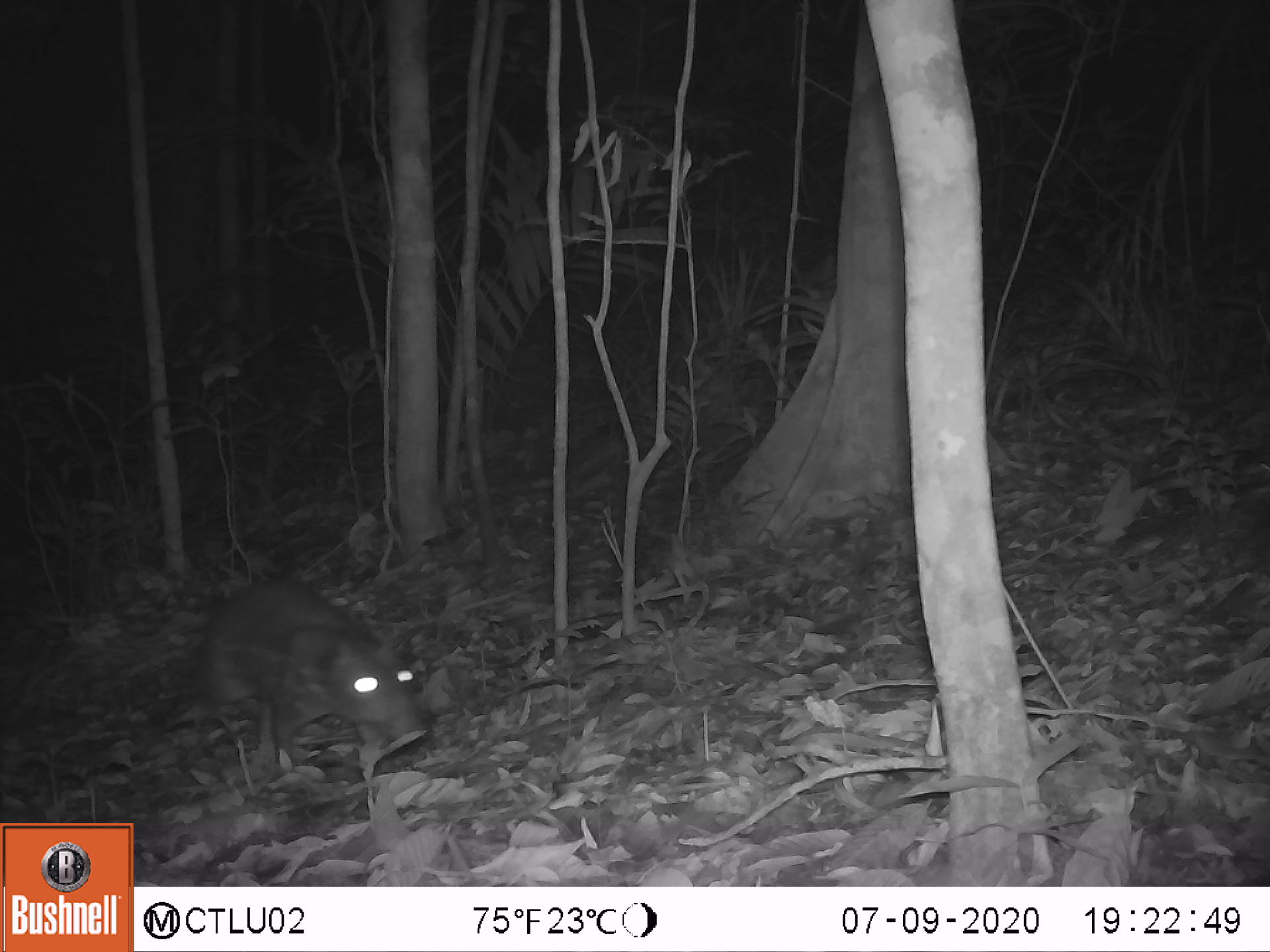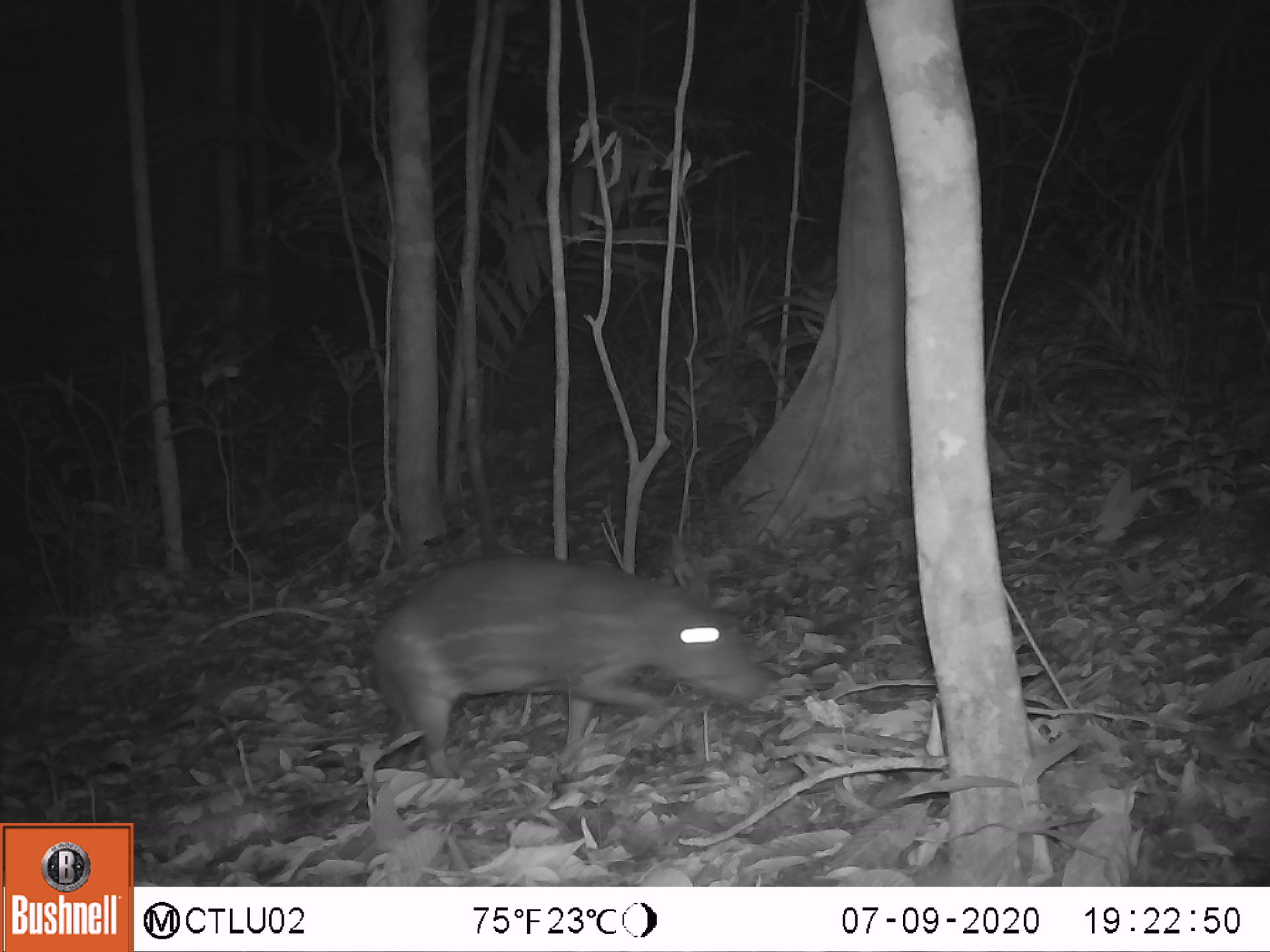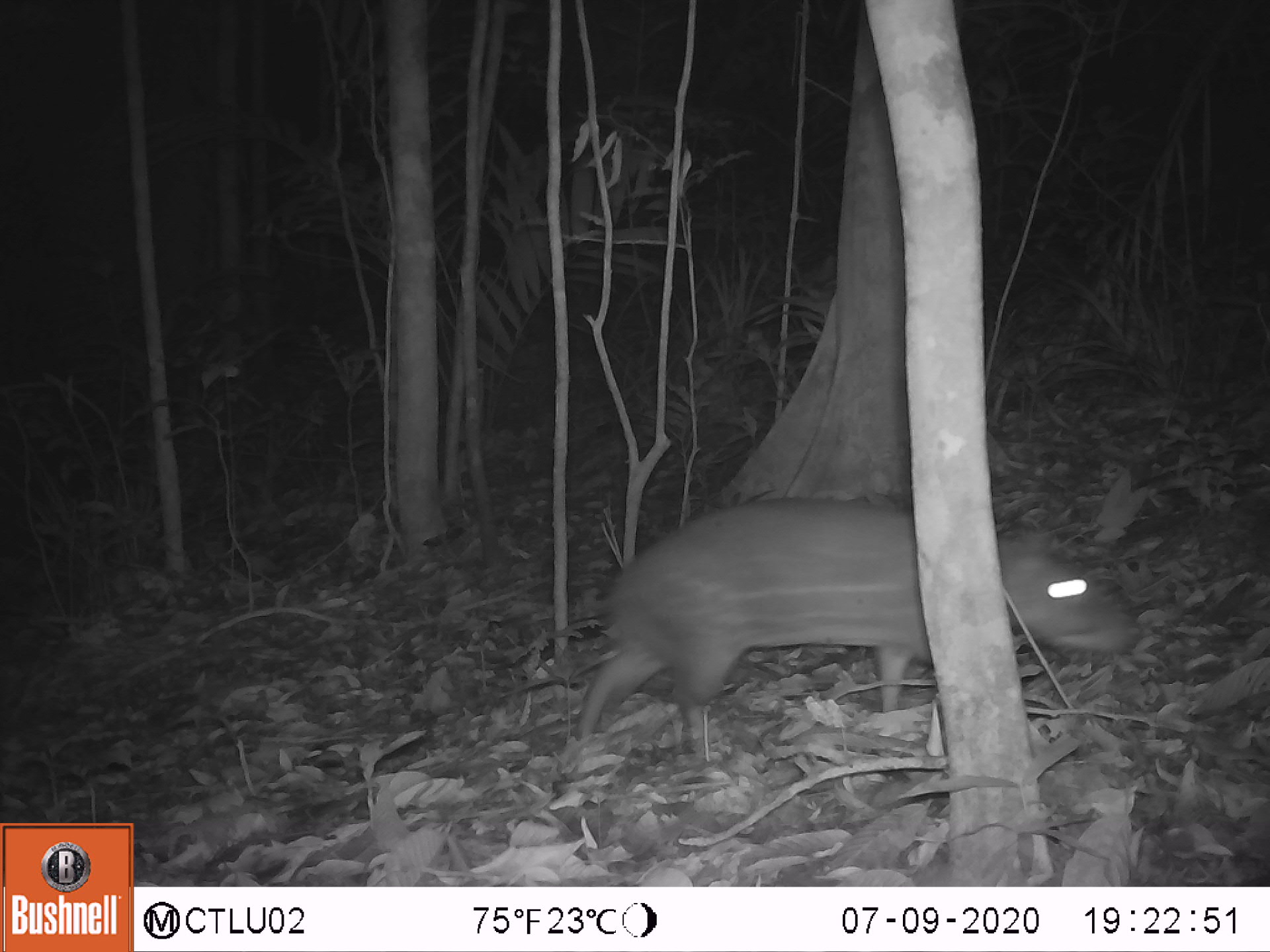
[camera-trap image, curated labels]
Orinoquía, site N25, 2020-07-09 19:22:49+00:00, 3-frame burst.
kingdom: Animalia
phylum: Chordata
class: Mammalia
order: Rodentia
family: Cuniculidae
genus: Cuniculus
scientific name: Cuniculus paca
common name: spotted paca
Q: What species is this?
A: Spotted paca (Cuniculus paca).